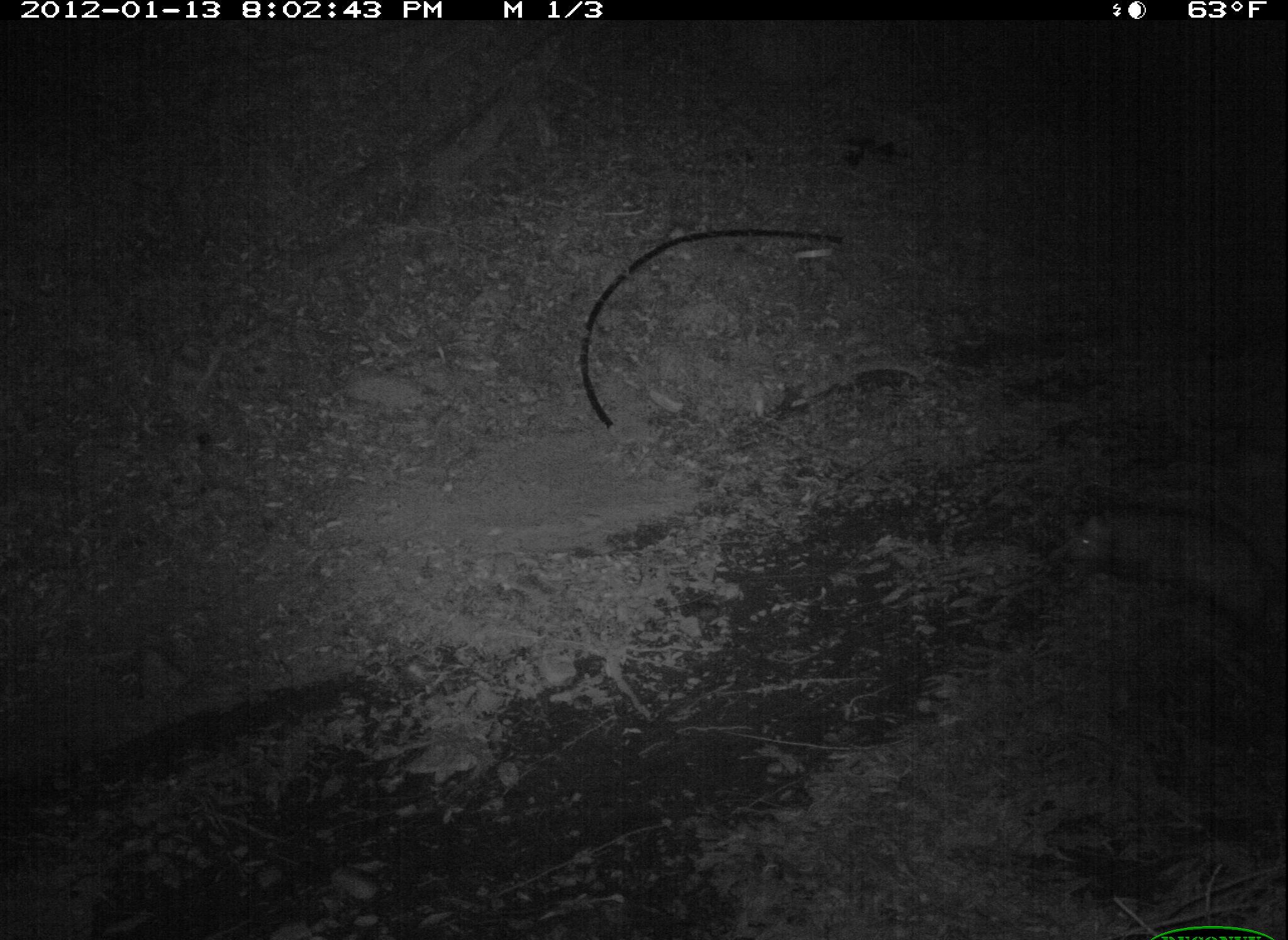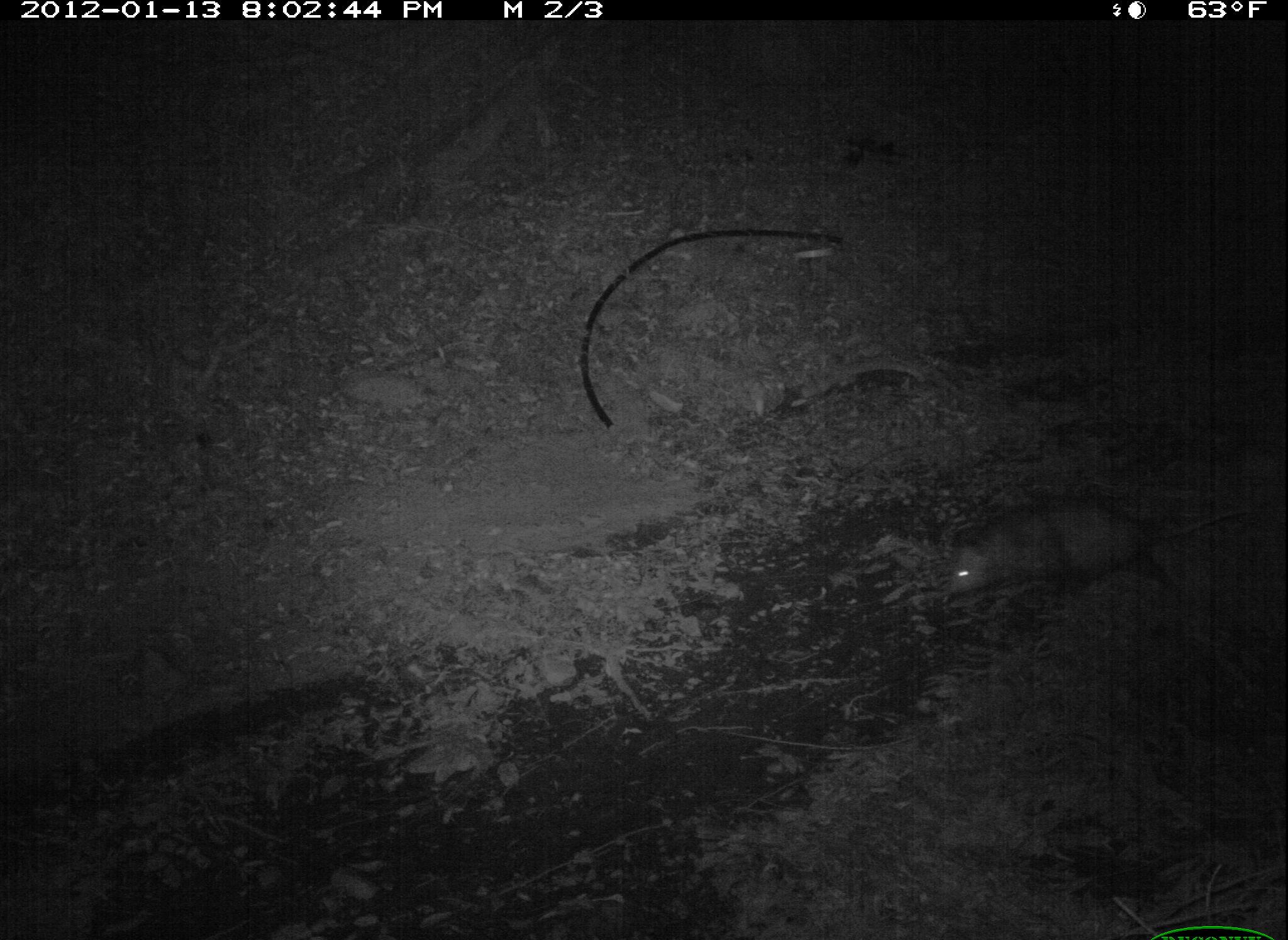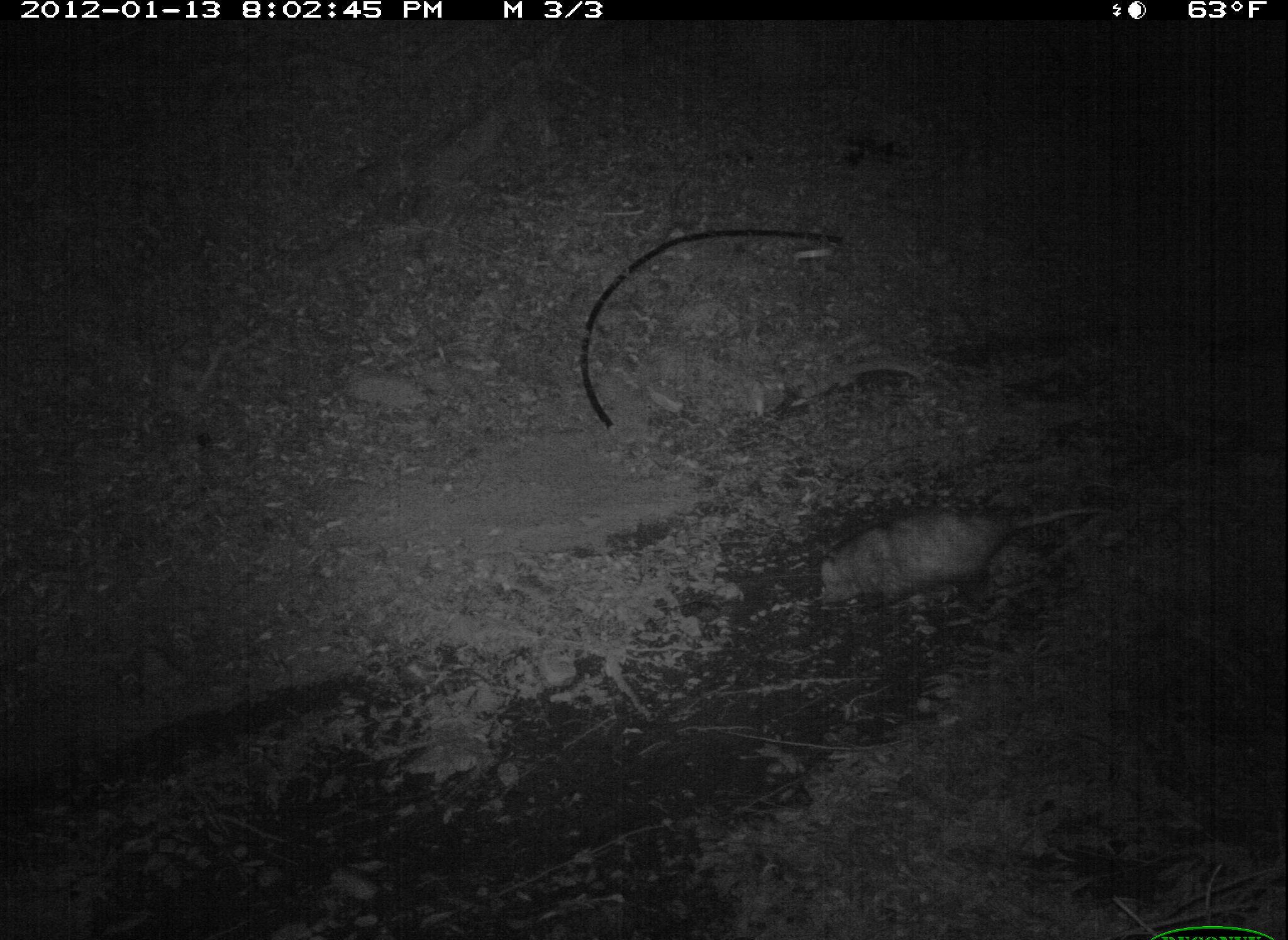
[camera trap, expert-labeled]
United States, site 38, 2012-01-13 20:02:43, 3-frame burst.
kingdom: Animalia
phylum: Chordata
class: Mammalia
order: Didelphimorphia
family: Didelphidae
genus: Didelphis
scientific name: Didelphis virginiana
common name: virginia opossum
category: opossum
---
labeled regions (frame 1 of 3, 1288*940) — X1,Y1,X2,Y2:
opossum: 1043,469,1286,662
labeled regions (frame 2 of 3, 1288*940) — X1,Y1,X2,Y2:
opossum: 939,486,1251,631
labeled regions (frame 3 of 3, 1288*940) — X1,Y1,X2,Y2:
opossum: 802,474,1113,617